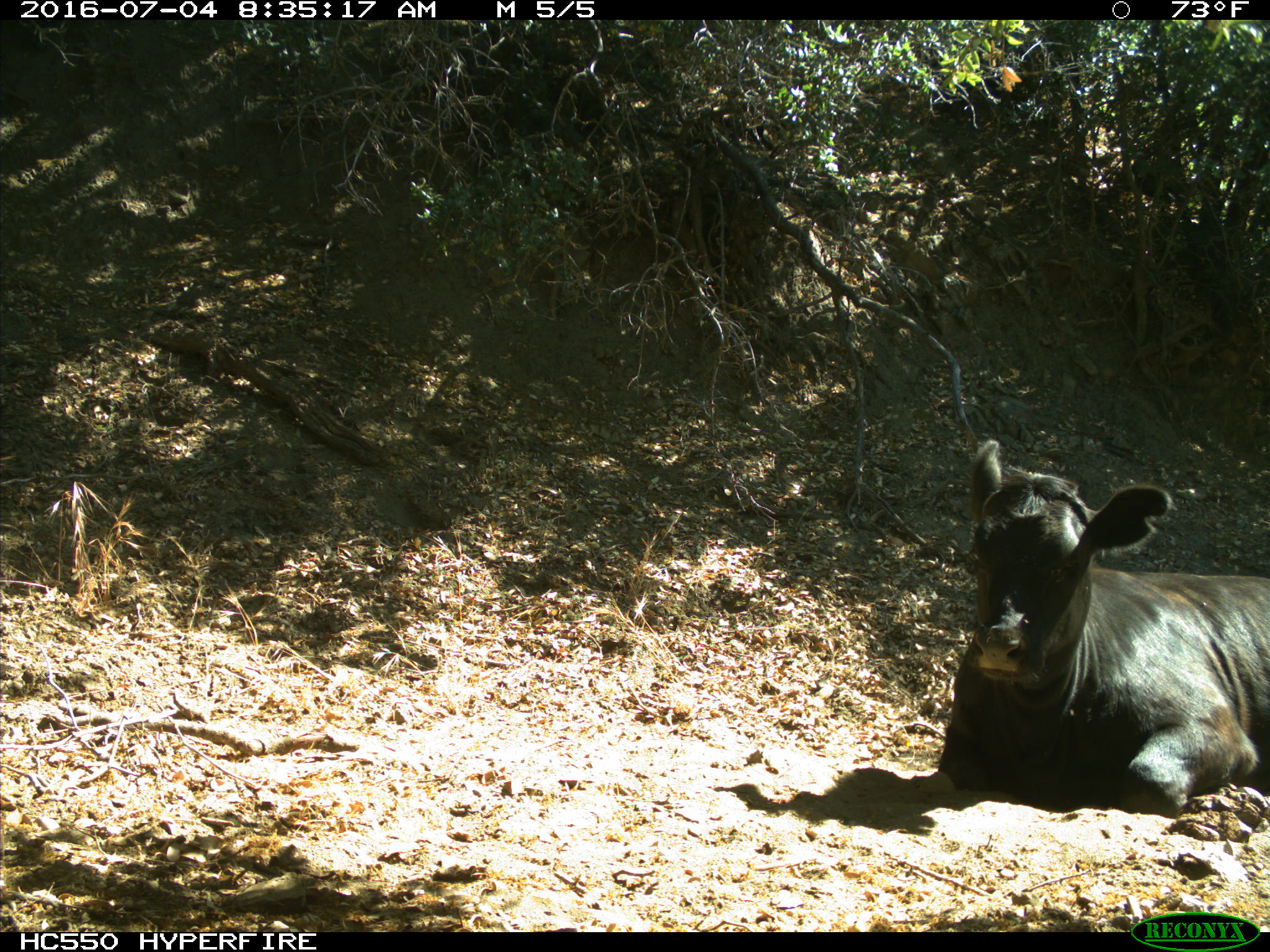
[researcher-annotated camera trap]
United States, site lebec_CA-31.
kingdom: Animalia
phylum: Chordata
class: Mammalia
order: Artiodactyla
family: Bovidae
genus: Bos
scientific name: Bos taurus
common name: domestic cow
Bos taurus (domestic cow).